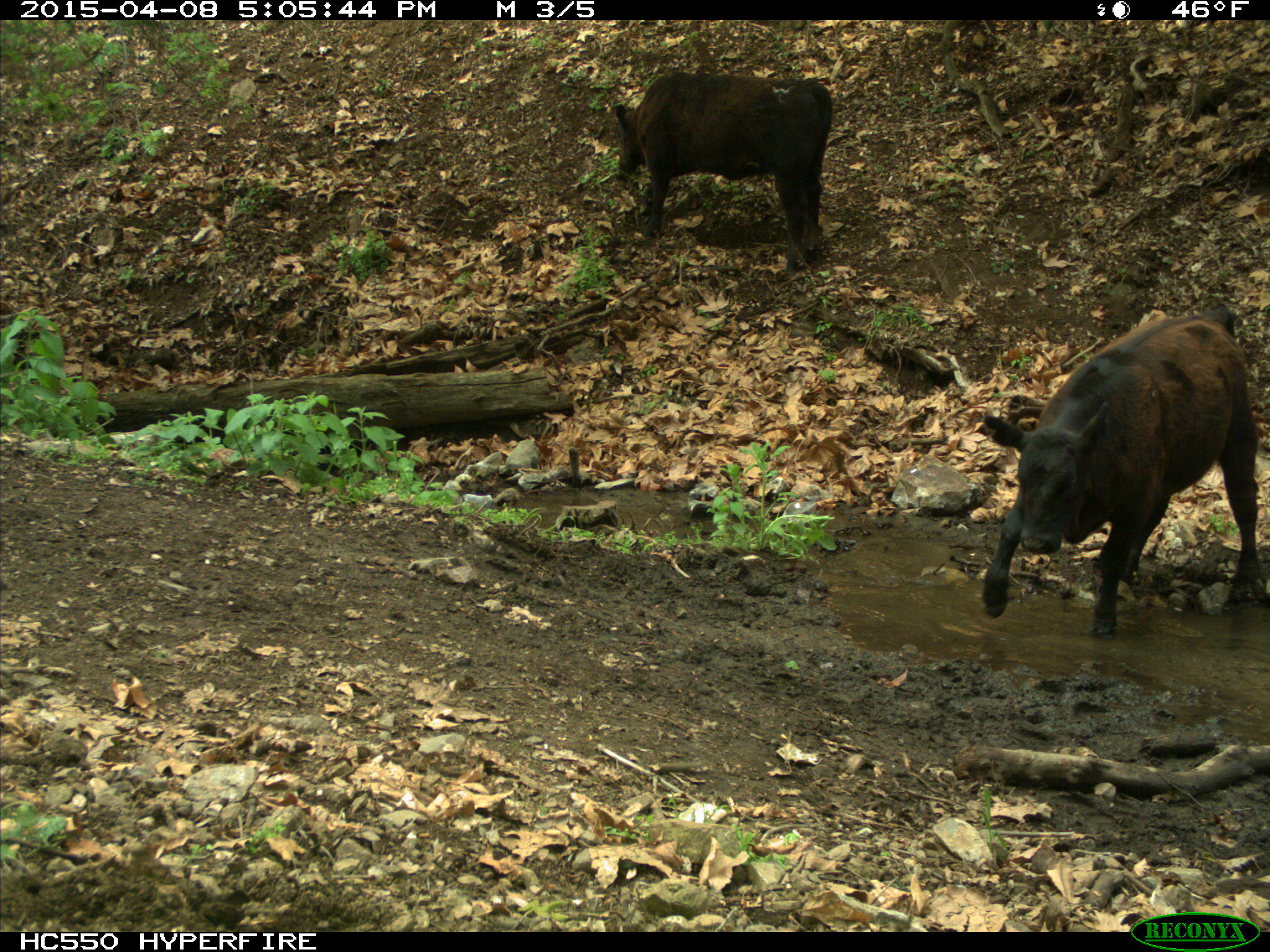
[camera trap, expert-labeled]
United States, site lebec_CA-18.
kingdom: Animalia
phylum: Chordata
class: Mammalia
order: Artiodactyla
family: Bovidae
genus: Bos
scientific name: Bos taurus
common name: domestic cow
Bos taurus (domestic cow).